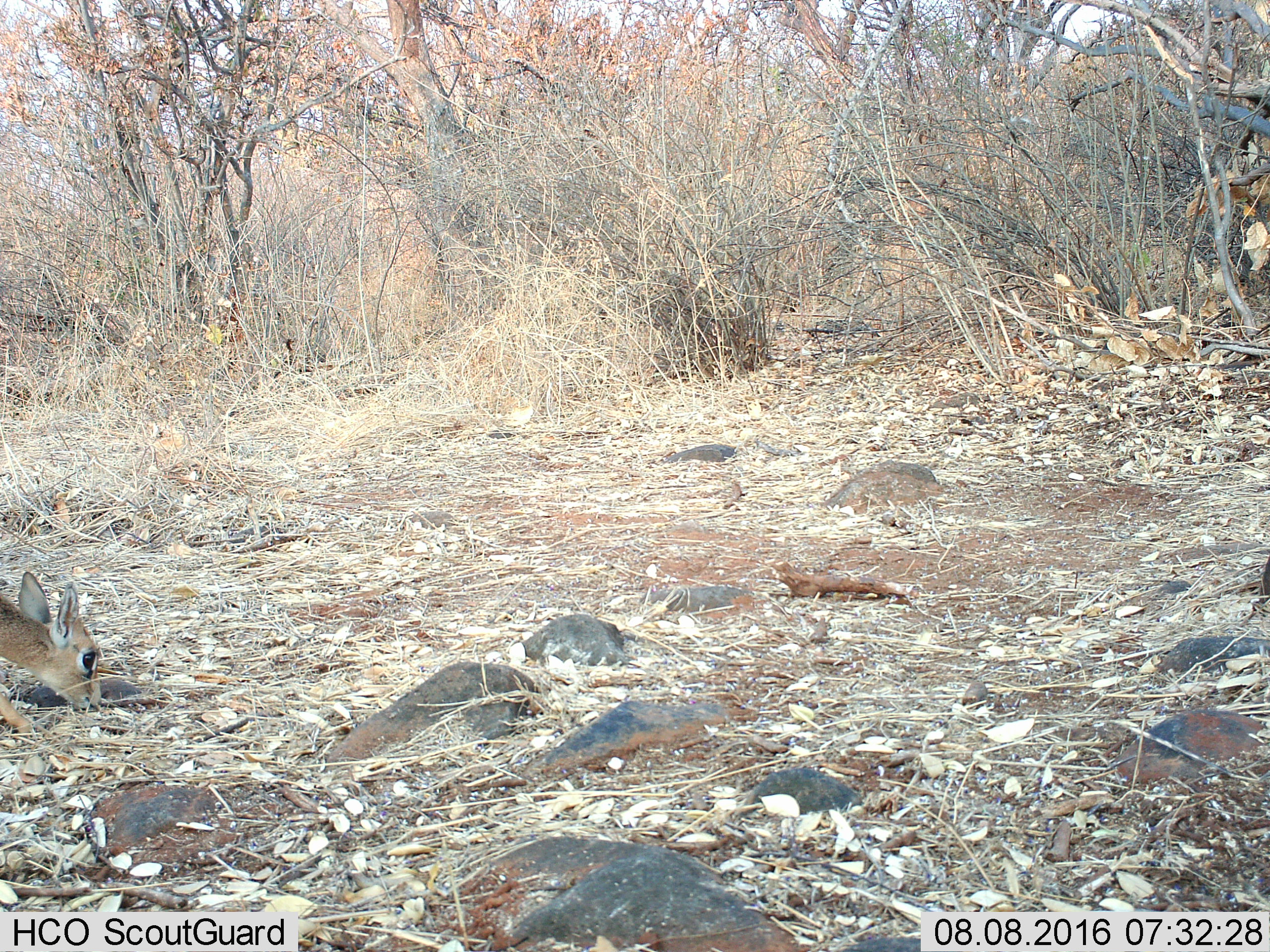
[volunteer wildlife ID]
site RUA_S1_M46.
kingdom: Animalia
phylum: Chordata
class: Mammalia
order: Artiodactyla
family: Bovidae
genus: Madoqua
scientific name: Madoqua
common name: dik-dik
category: dikdik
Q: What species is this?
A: Dikdik (dik-dik) (Madoqua).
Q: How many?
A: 1.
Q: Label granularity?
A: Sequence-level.